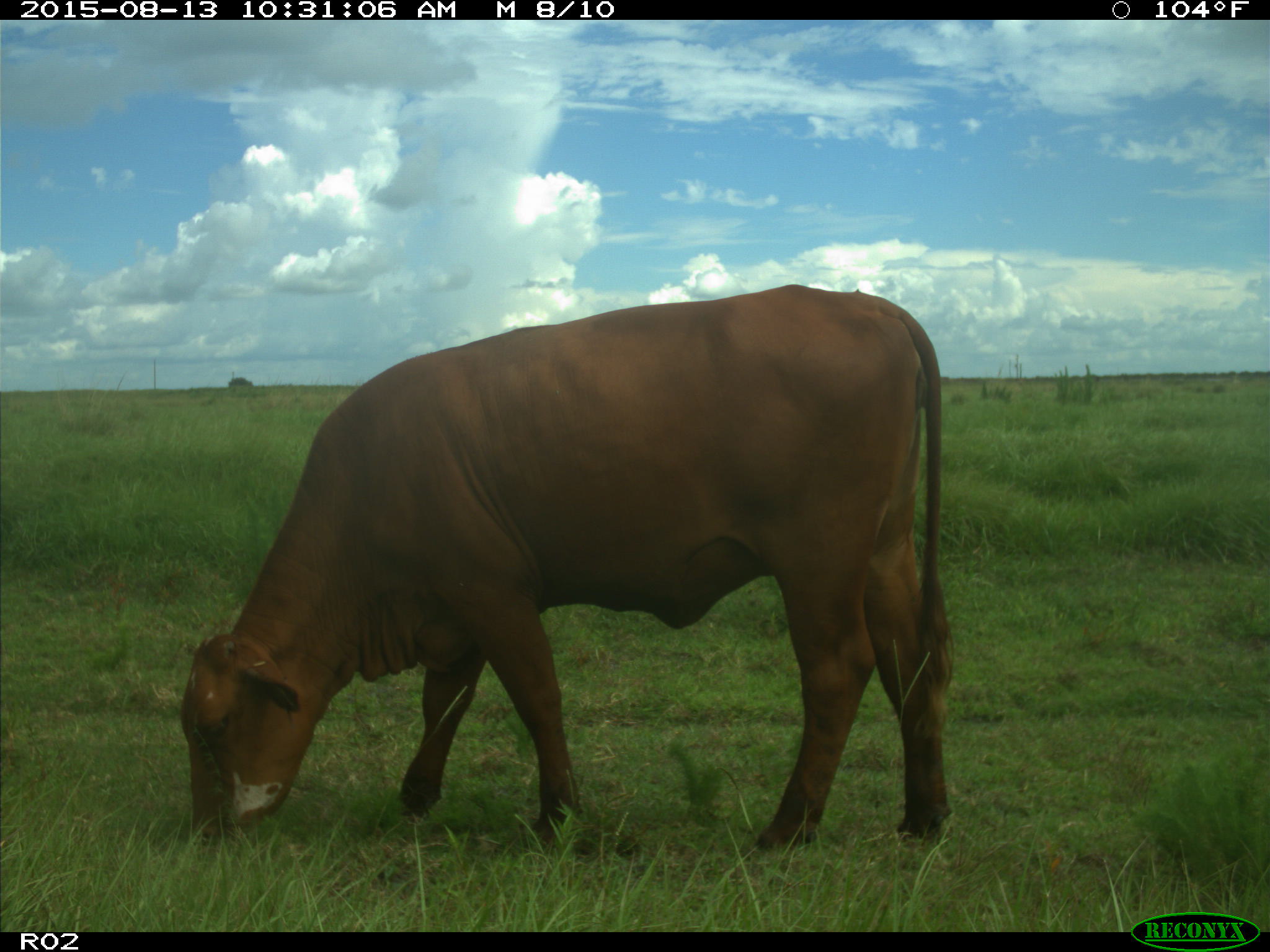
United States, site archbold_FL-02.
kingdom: Animalia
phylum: Chordata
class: Mammalia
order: Artiodactyla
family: Bovidae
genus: Bos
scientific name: Bos taurus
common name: domestic cow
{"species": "Bos taurus (domestic cow)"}